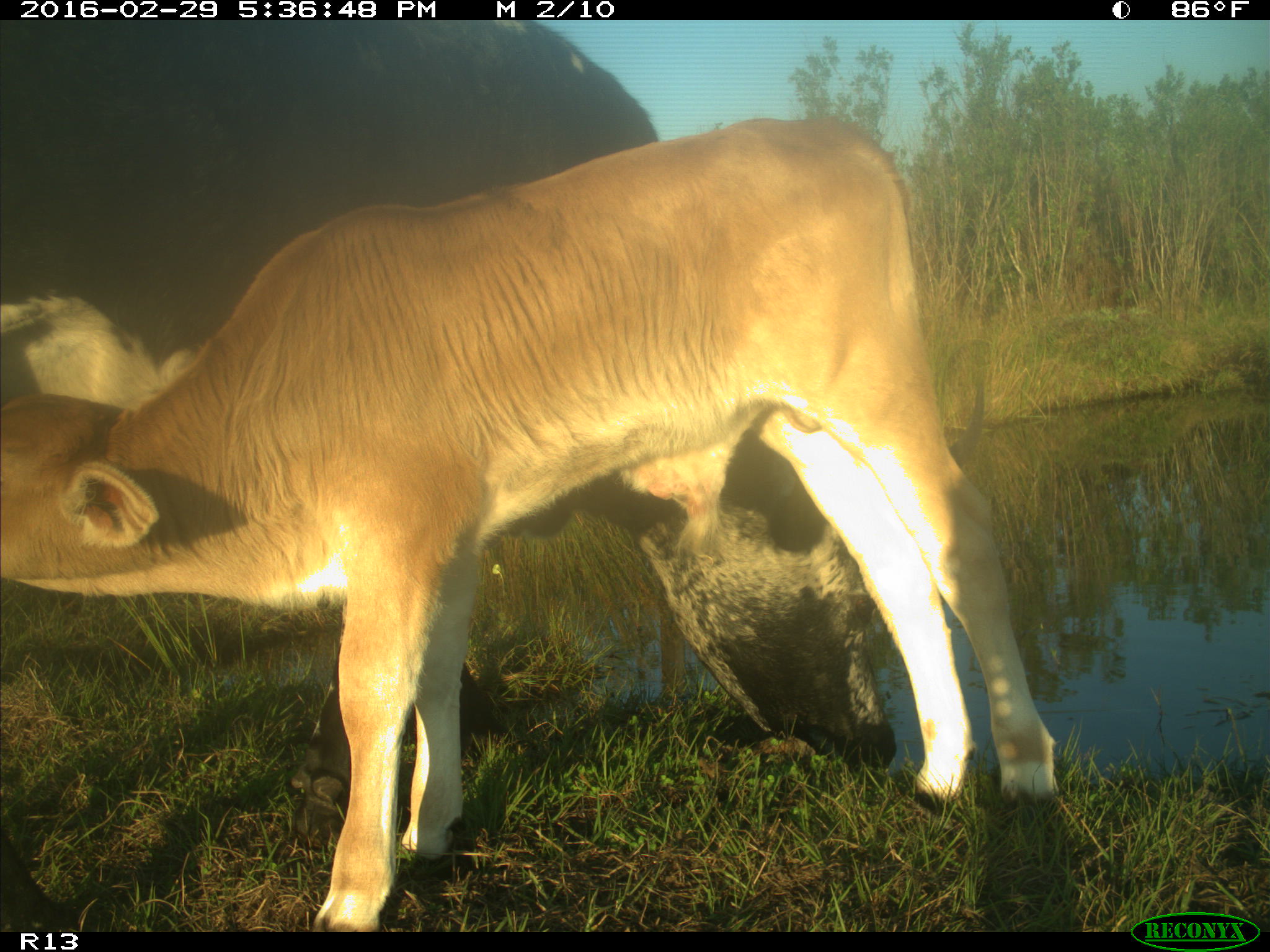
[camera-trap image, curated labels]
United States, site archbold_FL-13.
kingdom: Animalia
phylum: Chordata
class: Mammalia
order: Artiodactyla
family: Bovidae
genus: Bos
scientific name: Bos taurus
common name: domestic cow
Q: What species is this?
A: Bos taurus (domestic cow).